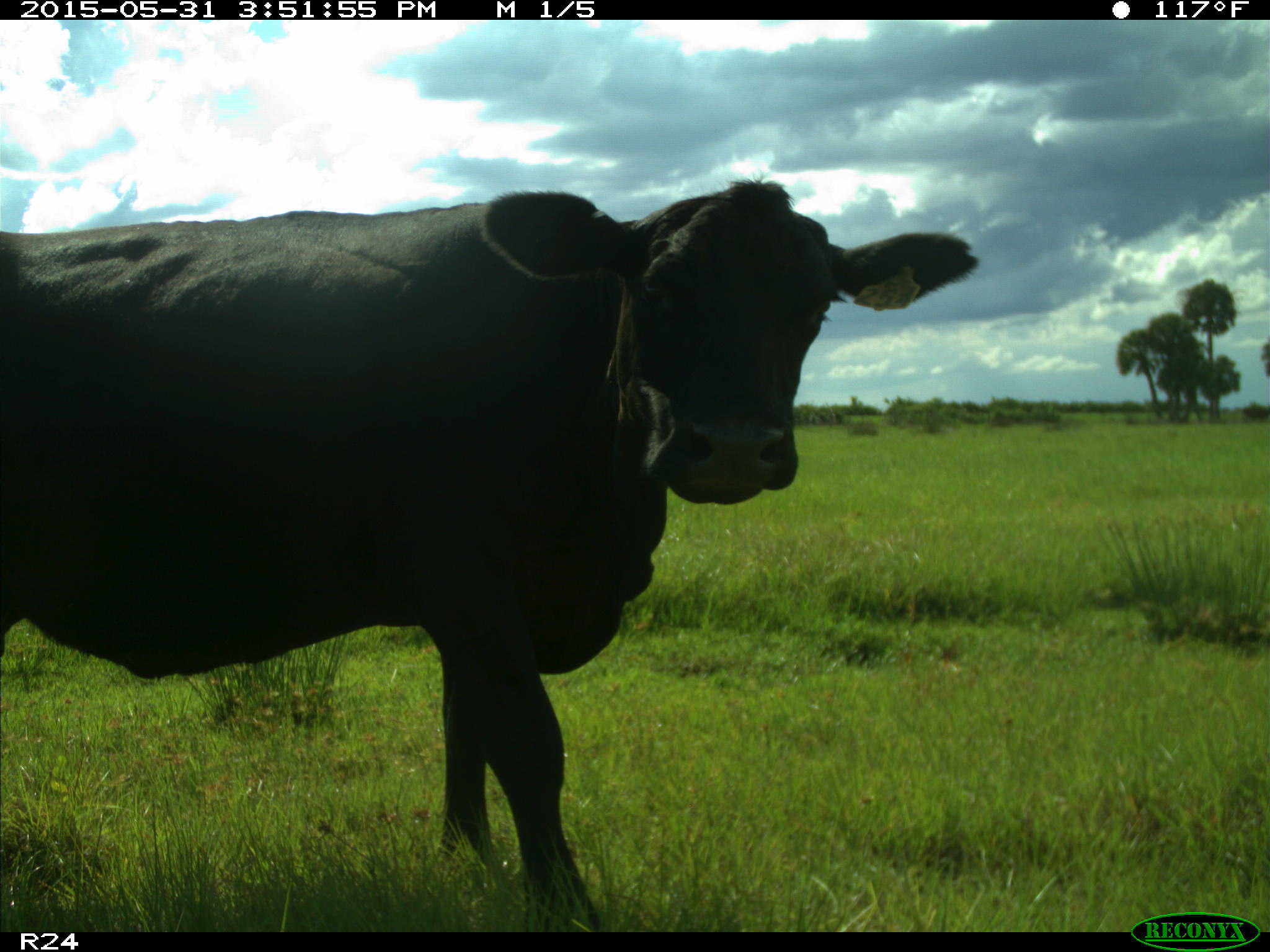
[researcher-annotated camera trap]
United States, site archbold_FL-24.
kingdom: Animalia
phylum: Chordata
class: Mammalia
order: Artiodactyla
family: Bovidae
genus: Bos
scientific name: Bos taurus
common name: domestic cow